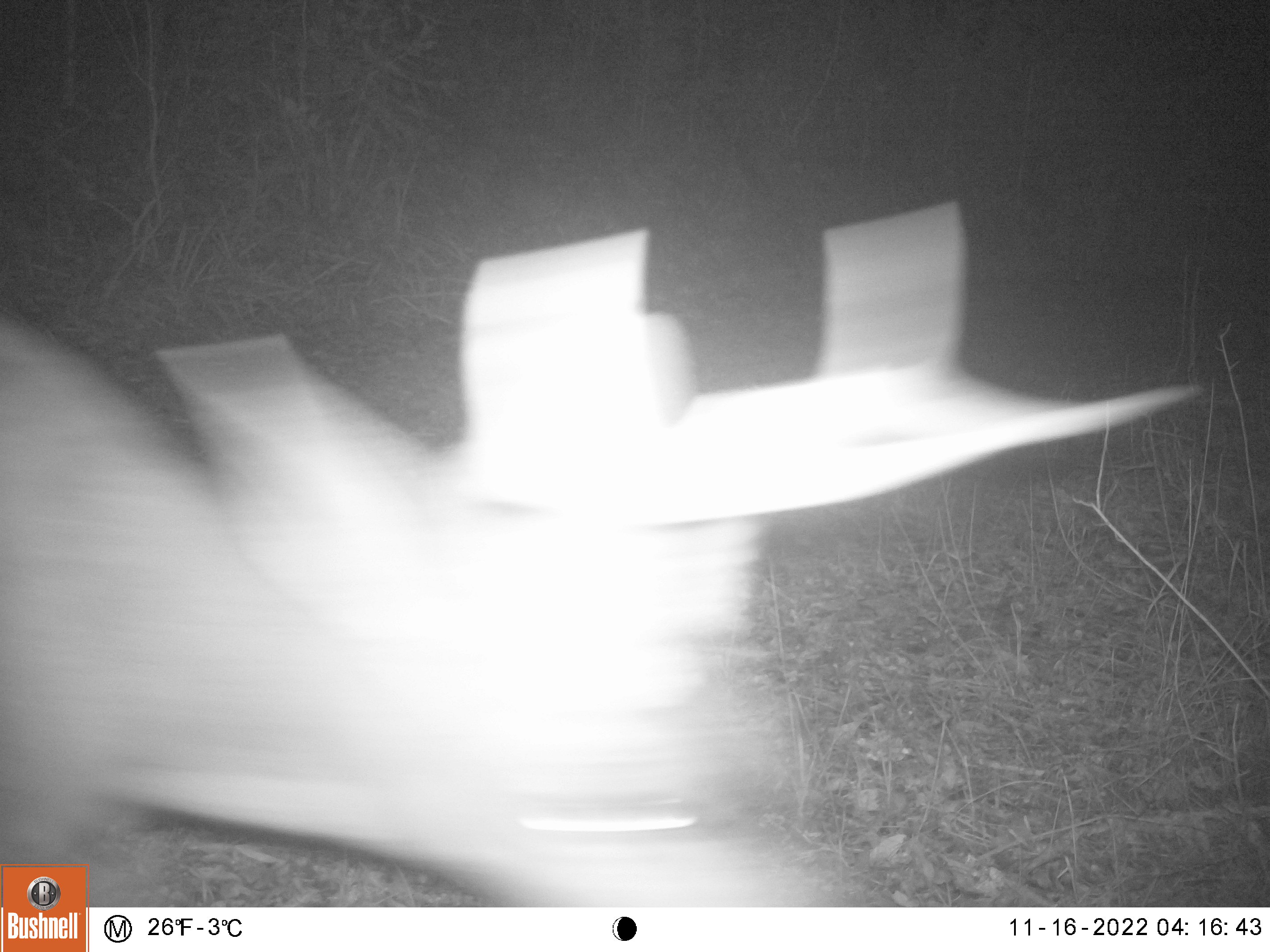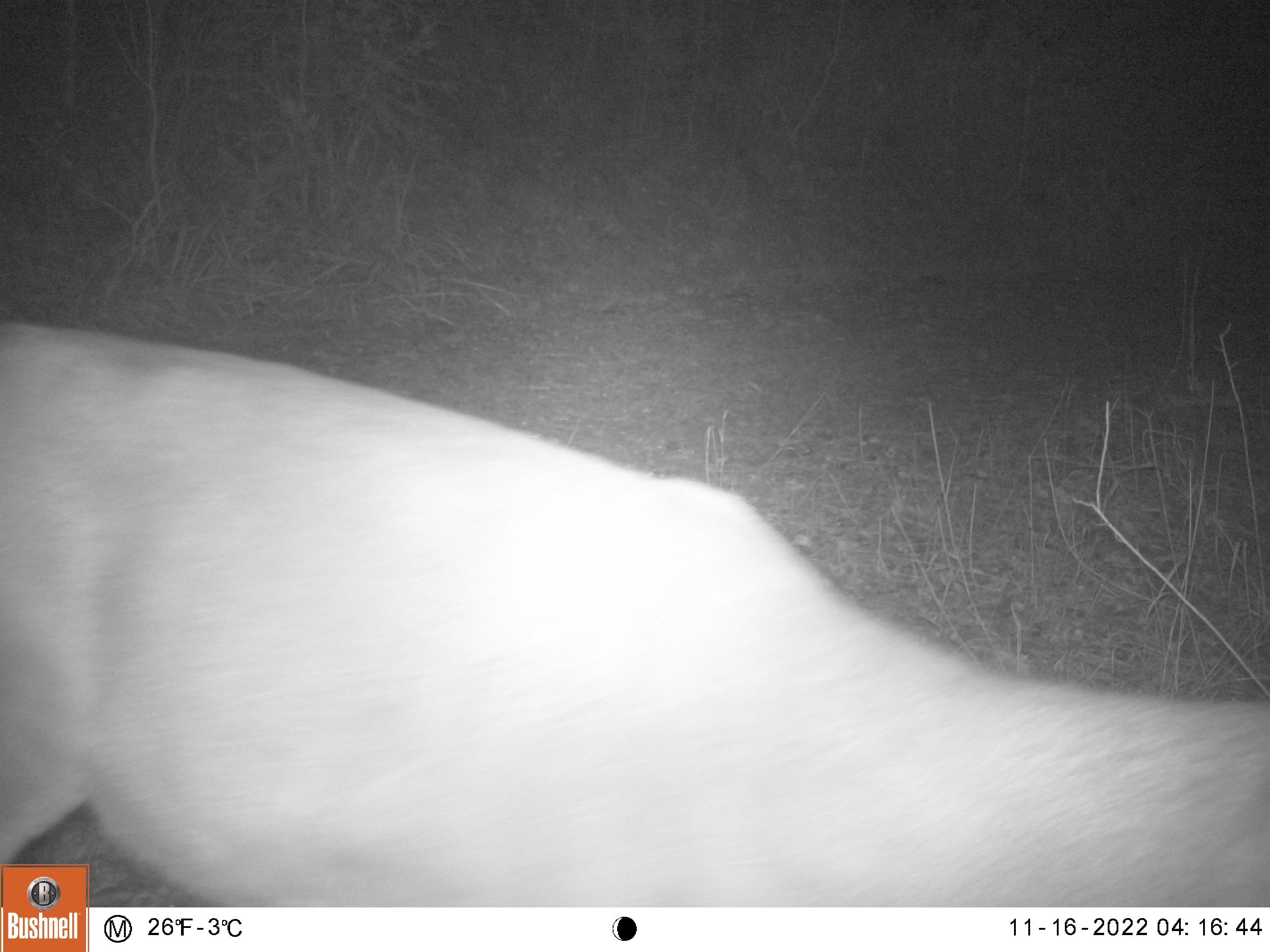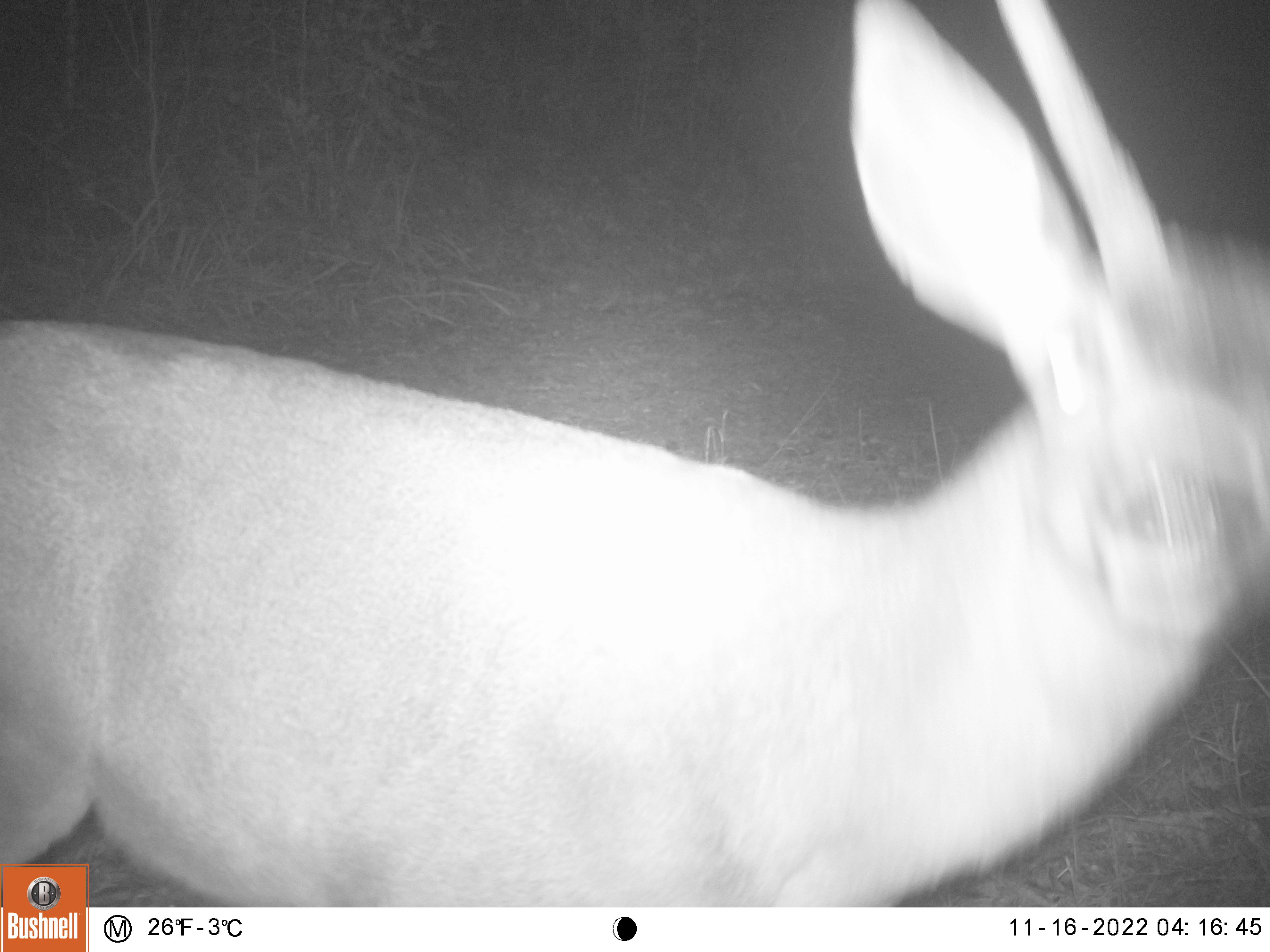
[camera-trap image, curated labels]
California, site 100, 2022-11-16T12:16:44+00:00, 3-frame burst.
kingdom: Animalia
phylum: Chordata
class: Mammalia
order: Artiodactyla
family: Cervidae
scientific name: Cervidae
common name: elk or deer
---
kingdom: Animalia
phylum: Chordata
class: Mammalia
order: Artiodactyla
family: Cervidae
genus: Odocoileus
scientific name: Odocoileus hemionus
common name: mule deer